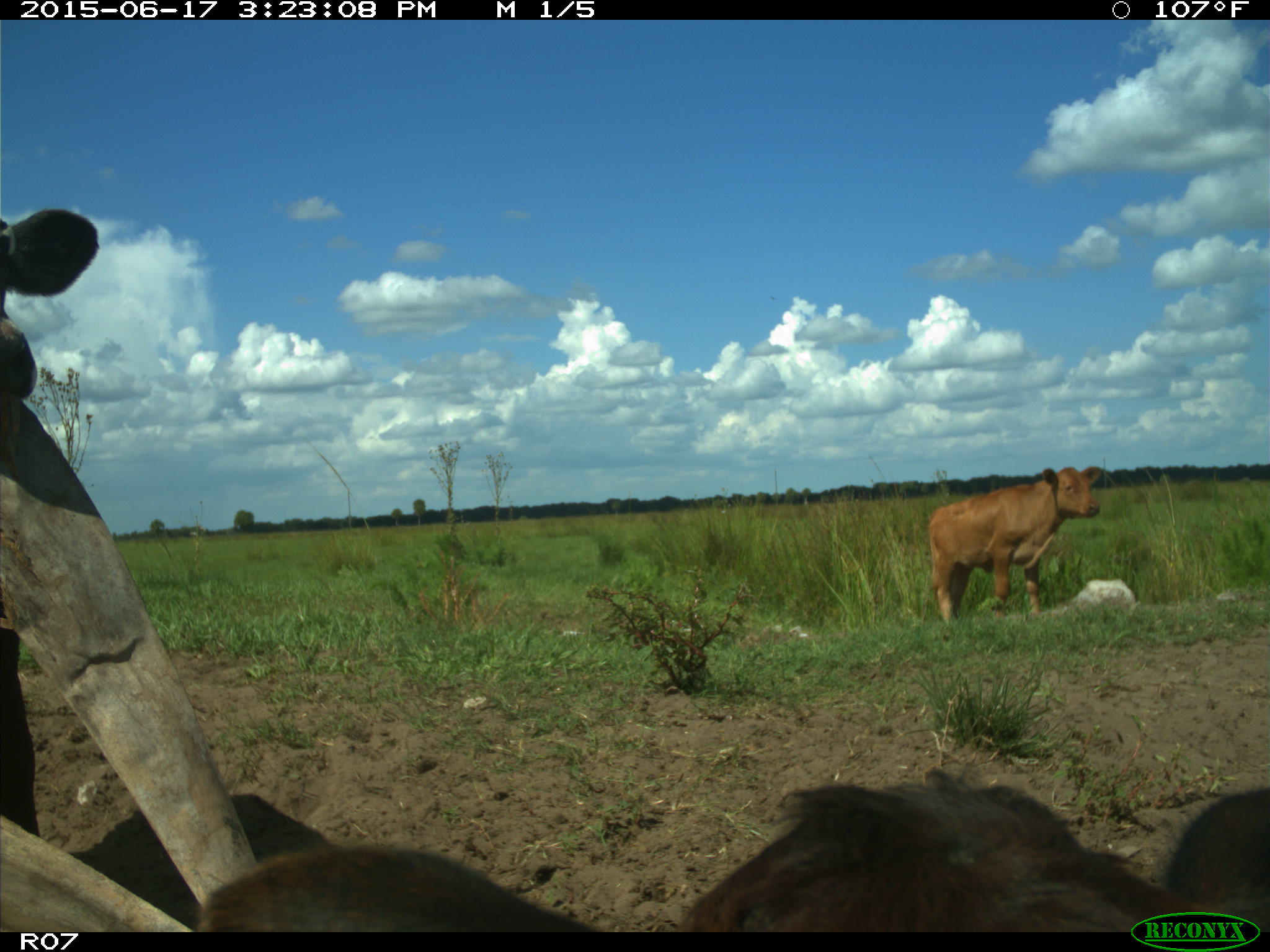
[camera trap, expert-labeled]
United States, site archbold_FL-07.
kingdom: Animalia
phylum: Chordata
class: Mammalia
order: Artiodactyla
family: Bovidae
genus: Bos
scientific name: Bos taurus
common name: domestic cow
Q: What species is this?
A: Bos taurus (domestic cow).